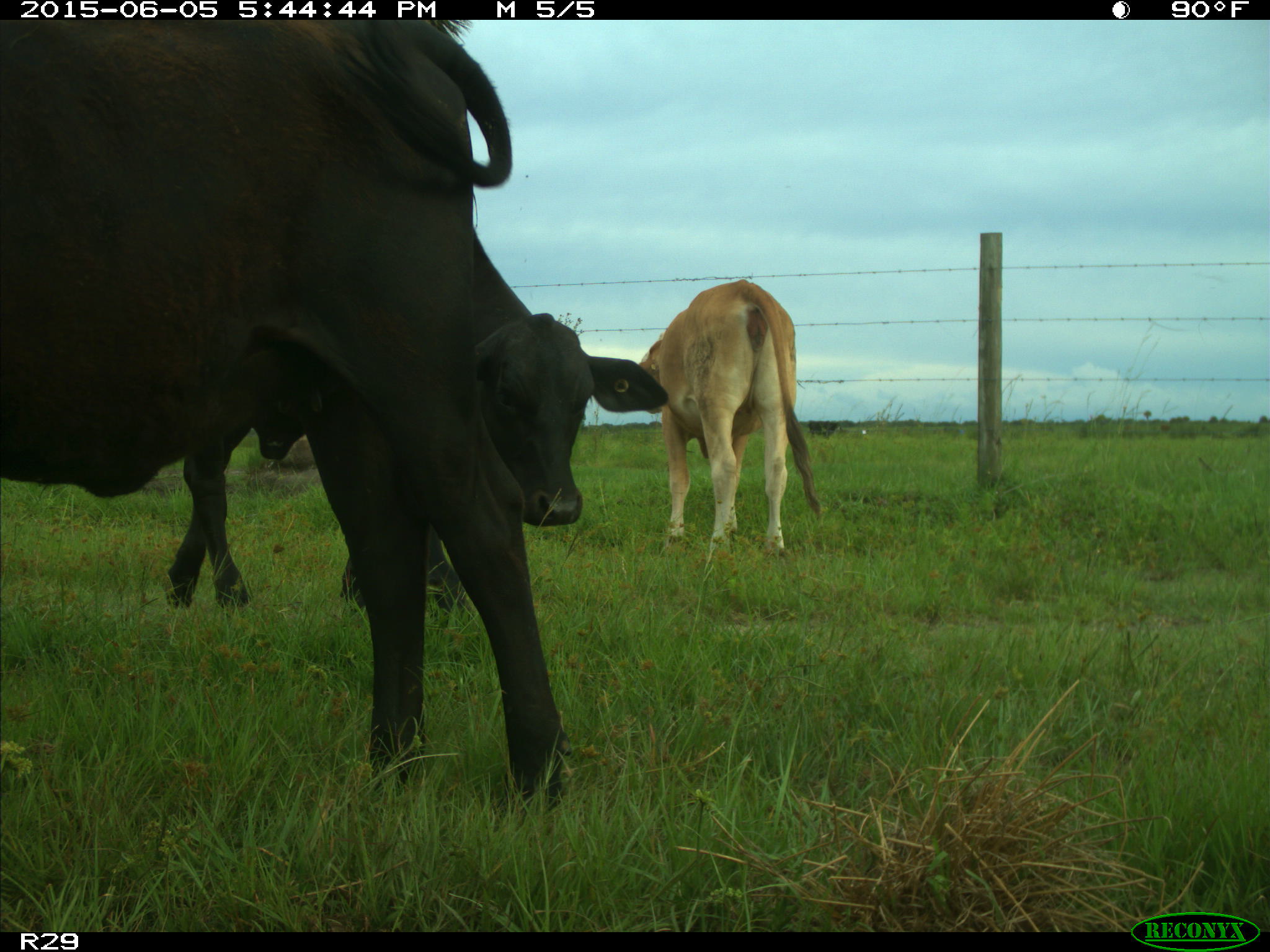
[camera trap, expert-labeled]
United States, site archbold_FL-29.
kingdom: Animalia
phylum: Chordata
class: Mammalia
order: Artiodactyla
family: Bovidae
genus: Bos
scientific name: Bos taurus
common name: domestic cow